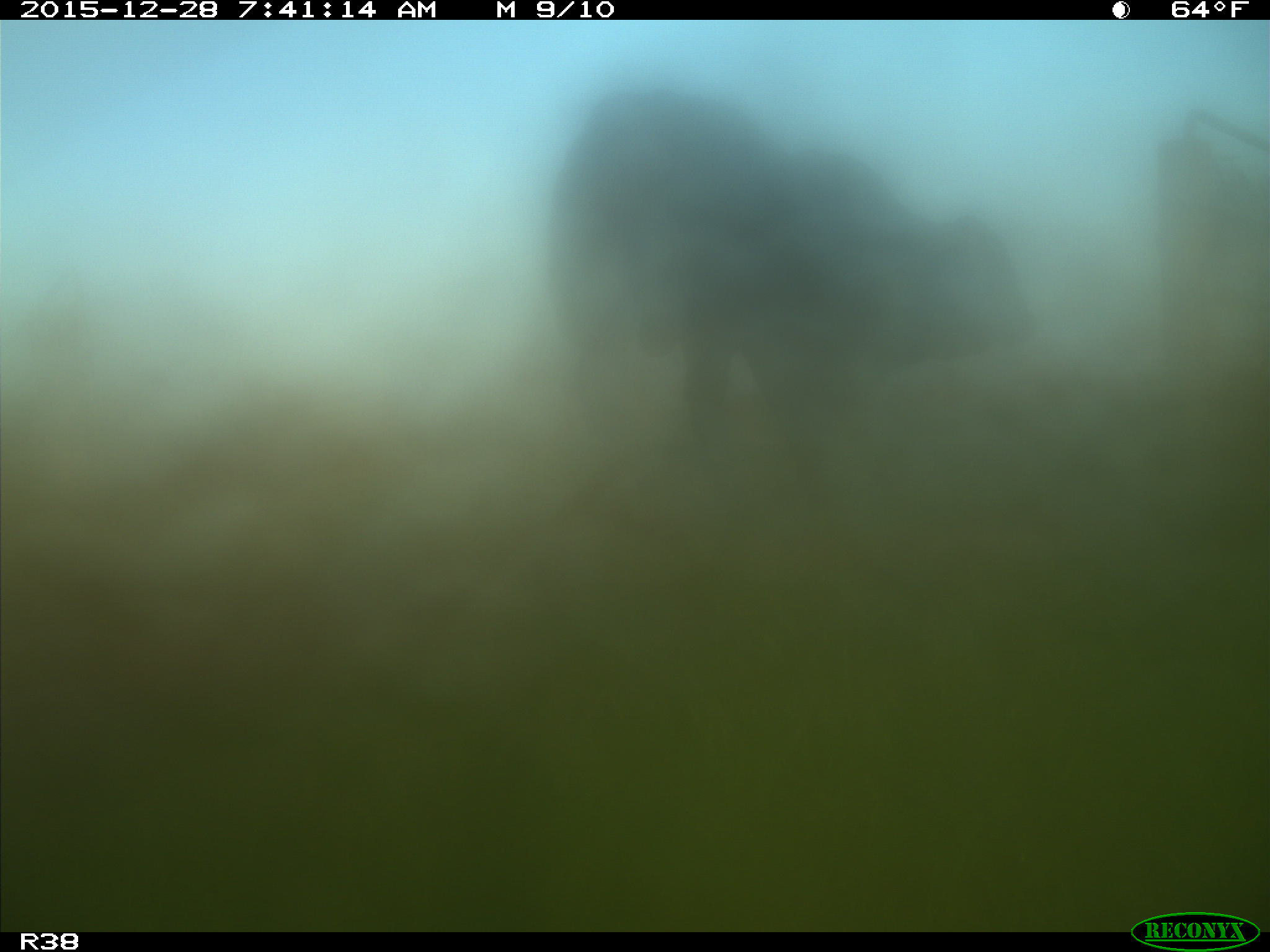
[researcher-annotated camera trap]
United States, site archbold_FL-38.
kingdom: Animalia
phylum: Chordata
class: Mammalia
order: Artiodactyla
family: Bovidae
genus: Bos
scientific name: Bos taurus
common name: domestic cow